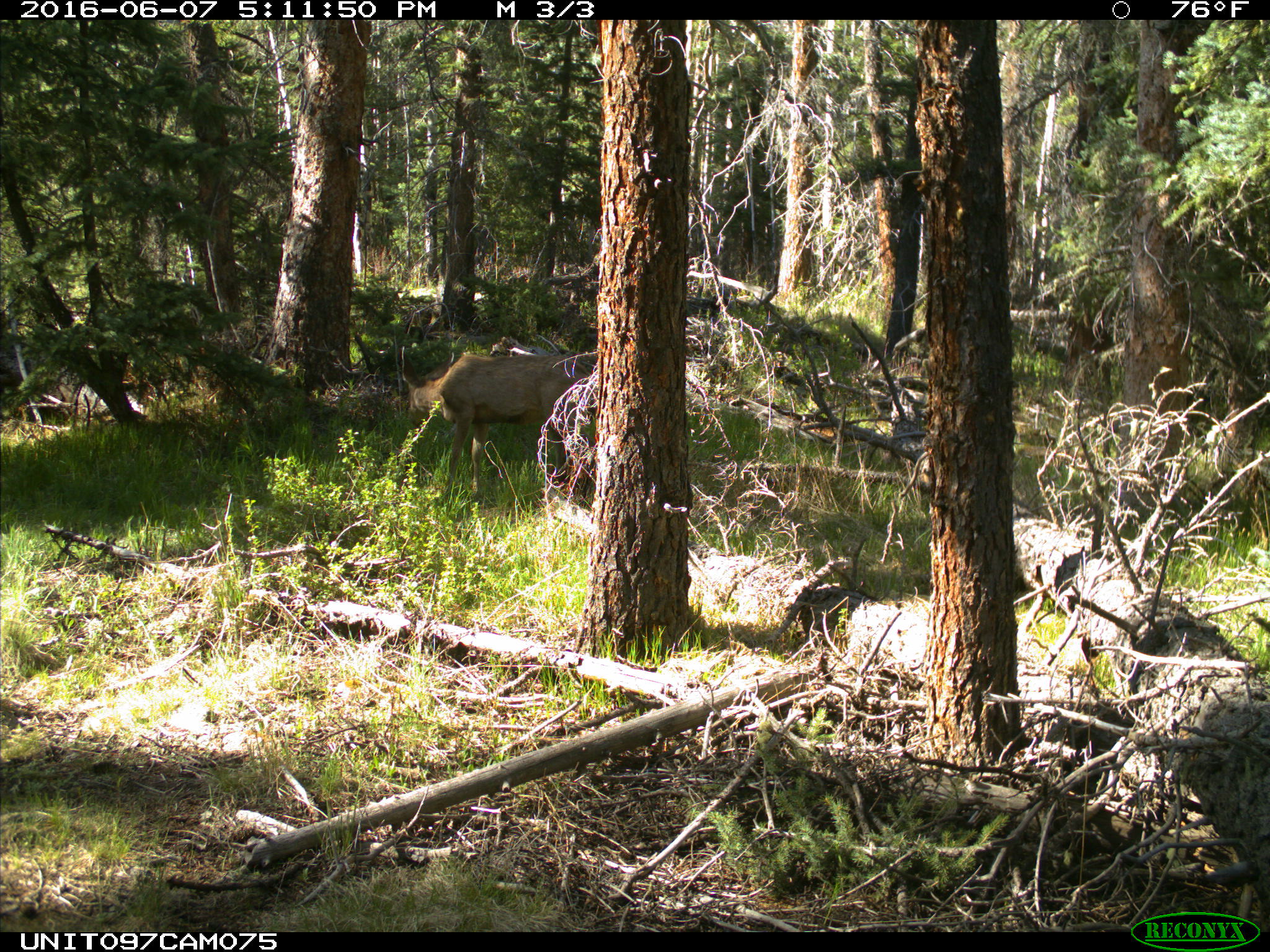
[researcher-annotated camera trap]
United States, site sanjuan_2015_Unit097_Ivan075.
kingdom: Animalia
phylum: Chordata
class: Mammalia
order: Artiodactyla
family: Cervidae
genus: Odocoileus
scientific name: Odocoileus hemionus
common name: mule deer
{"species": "Odocoileus hemionus (mule deer)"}